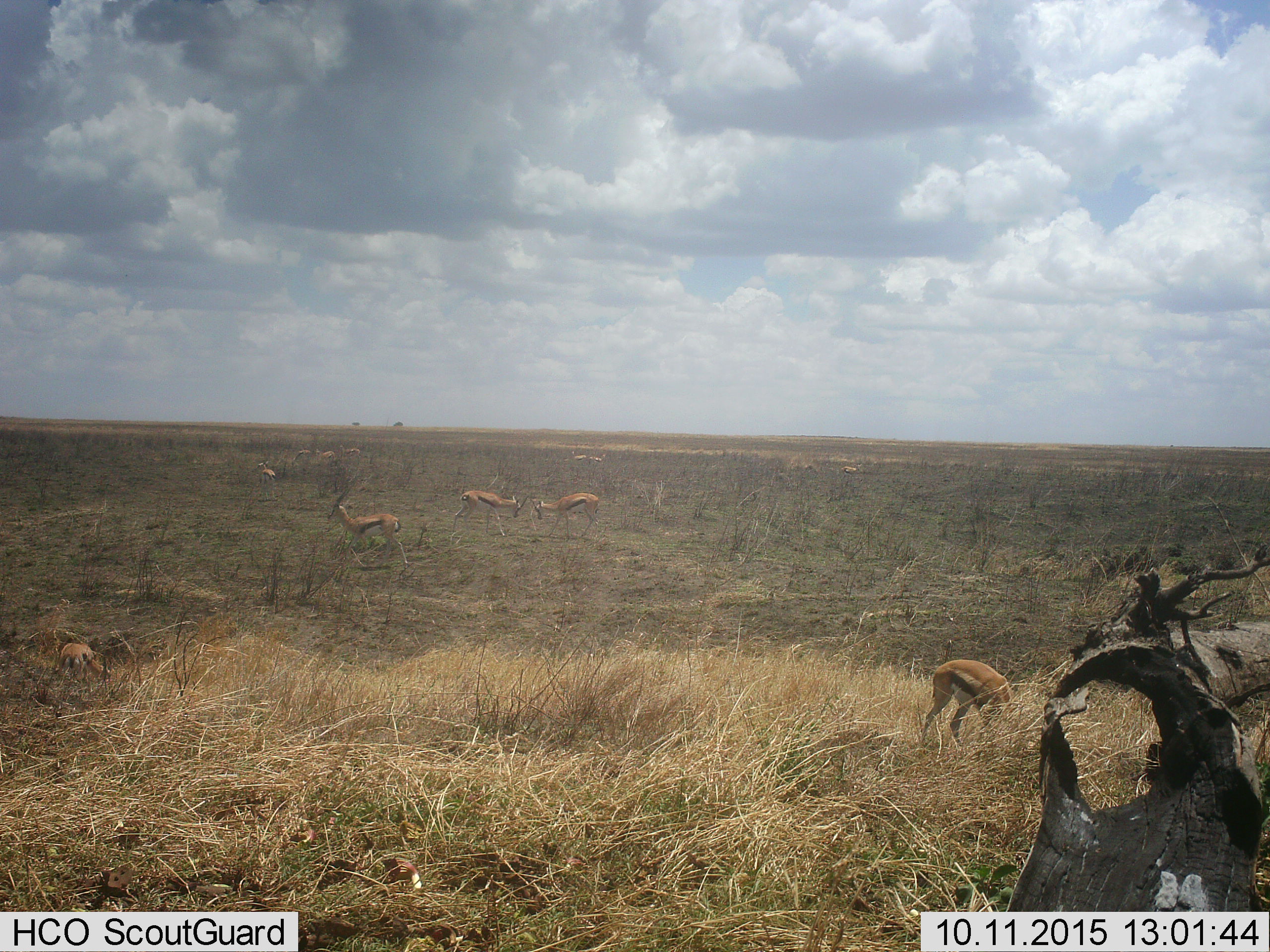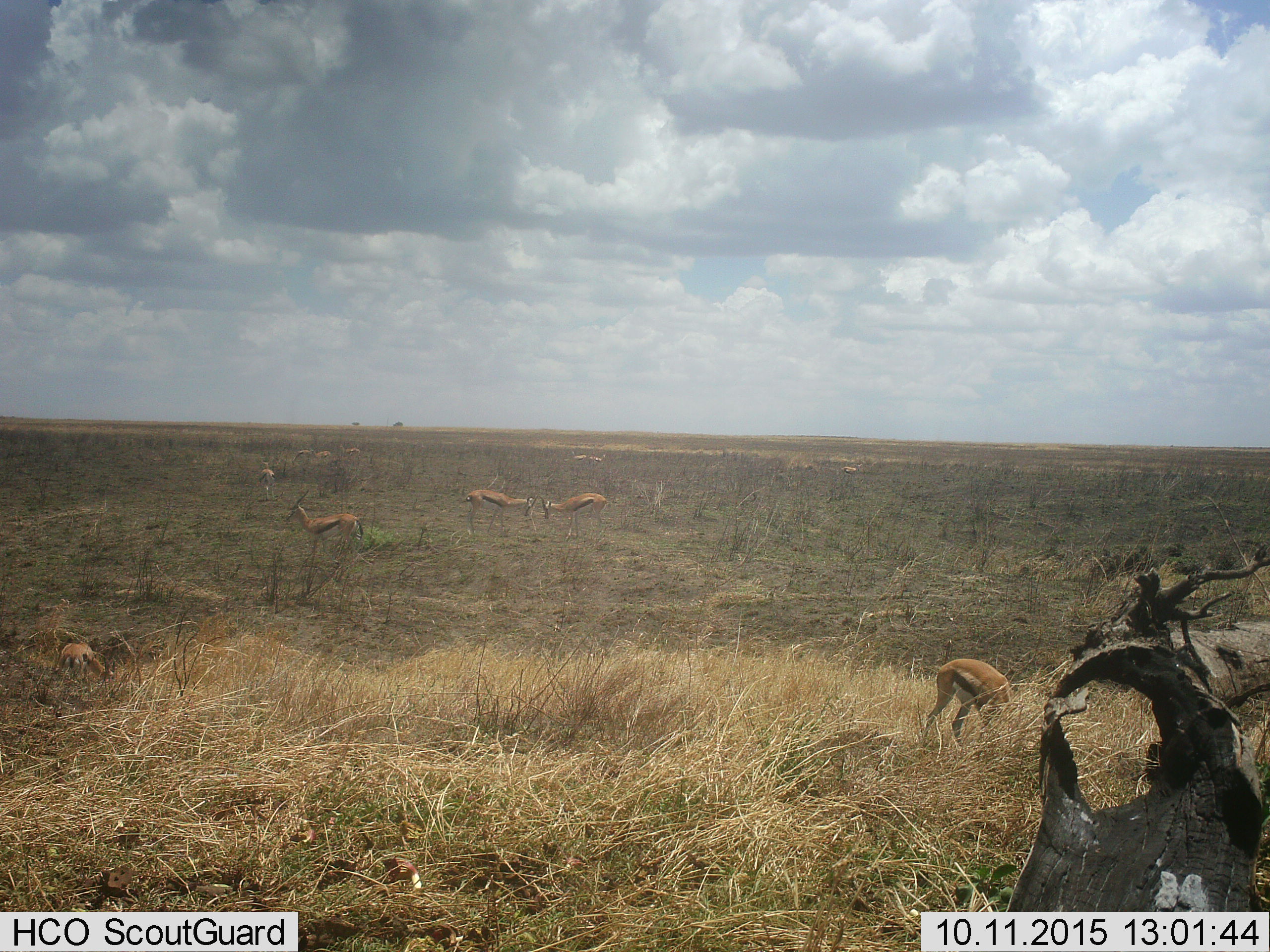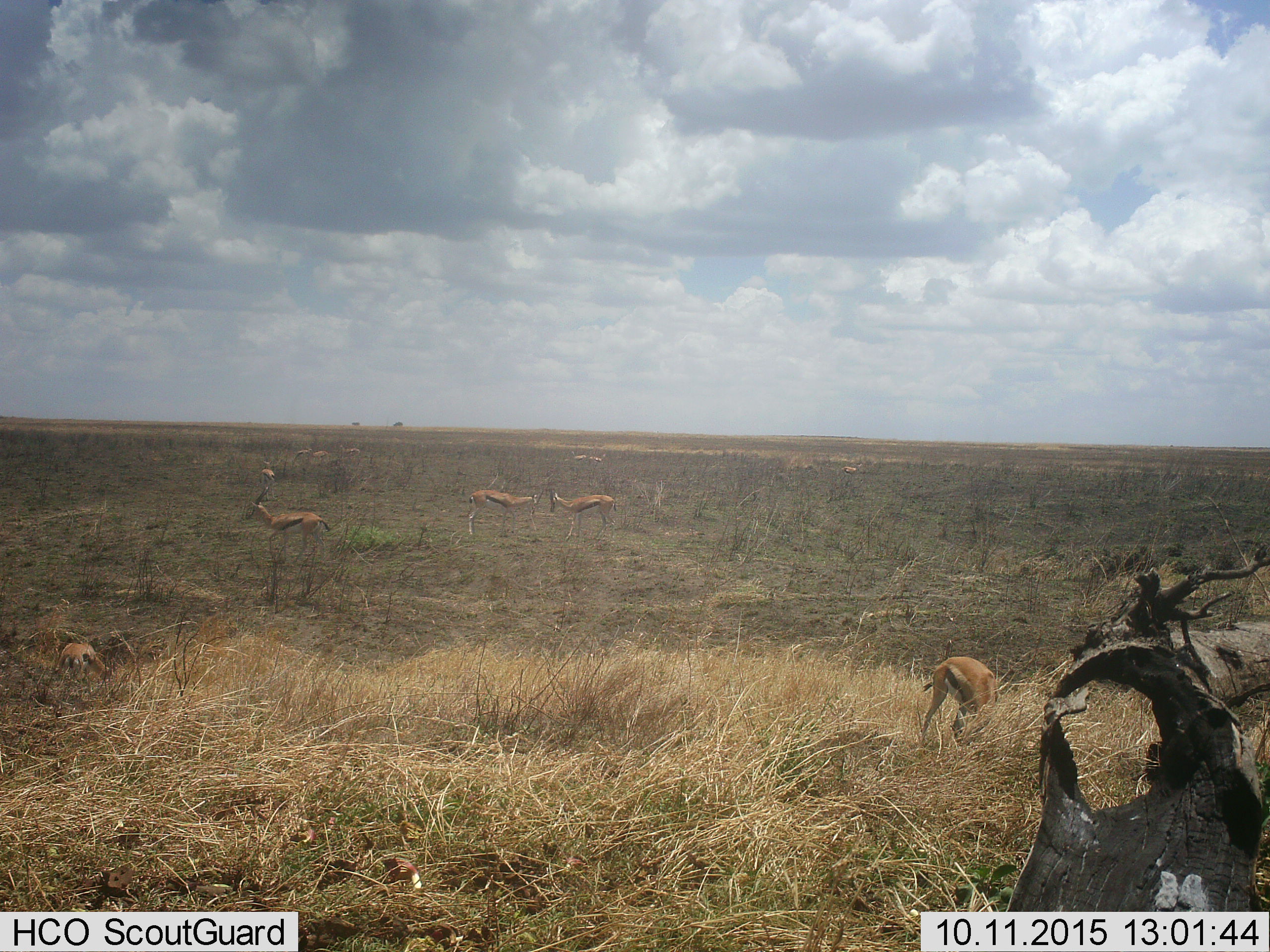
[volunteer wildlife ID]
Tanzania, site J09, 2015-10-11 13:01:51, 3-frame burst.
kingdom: Animalia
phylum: Chordata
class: Mammalia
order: Artiodactyla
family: Bovidae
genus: Eudorcas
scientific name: Eudorcas thomsonii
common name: thomson's gazelle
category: gazellethomsons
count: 11-50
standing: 70%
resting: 0%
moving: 80%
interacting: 50%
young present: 20%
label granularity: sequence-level